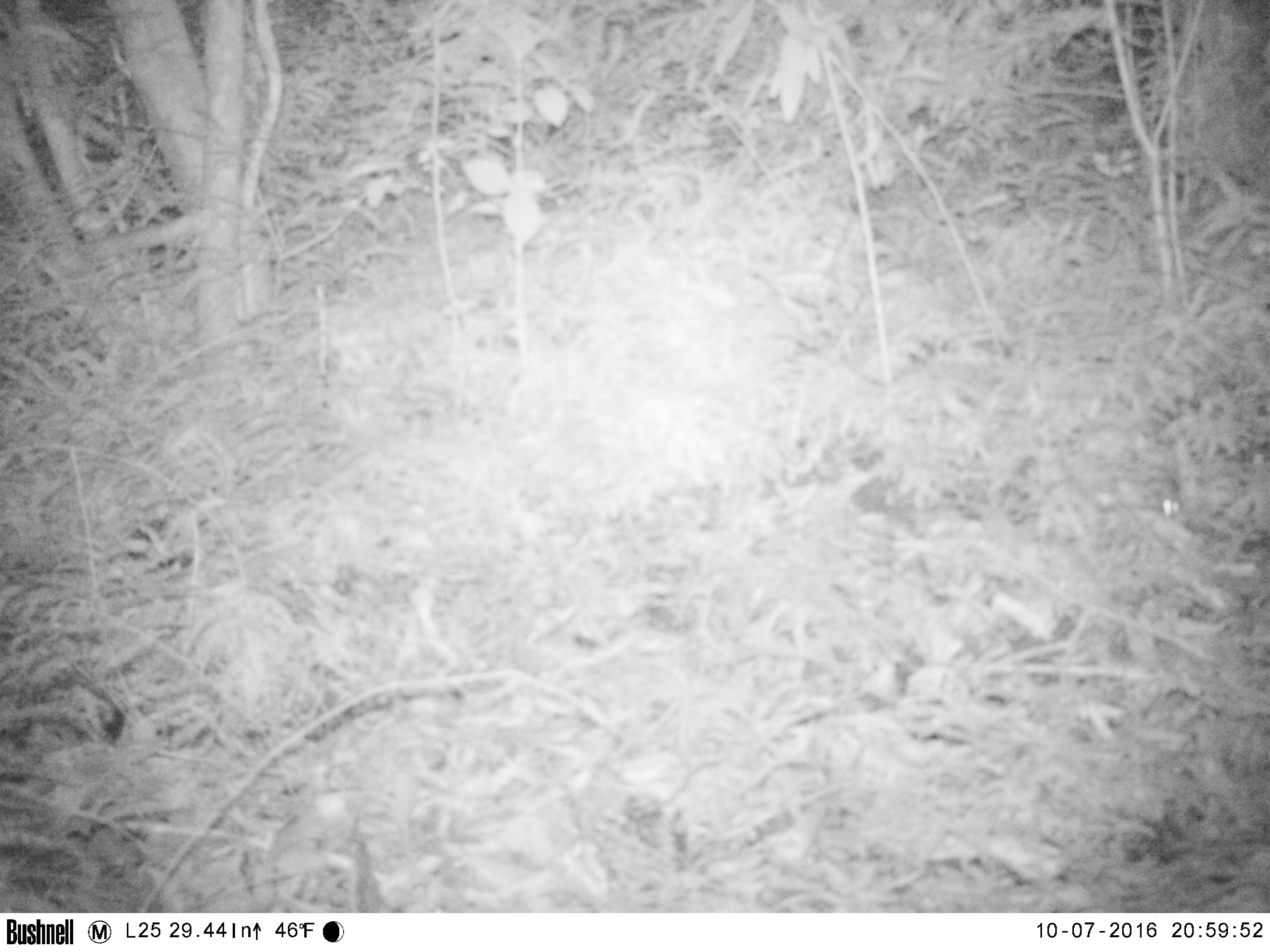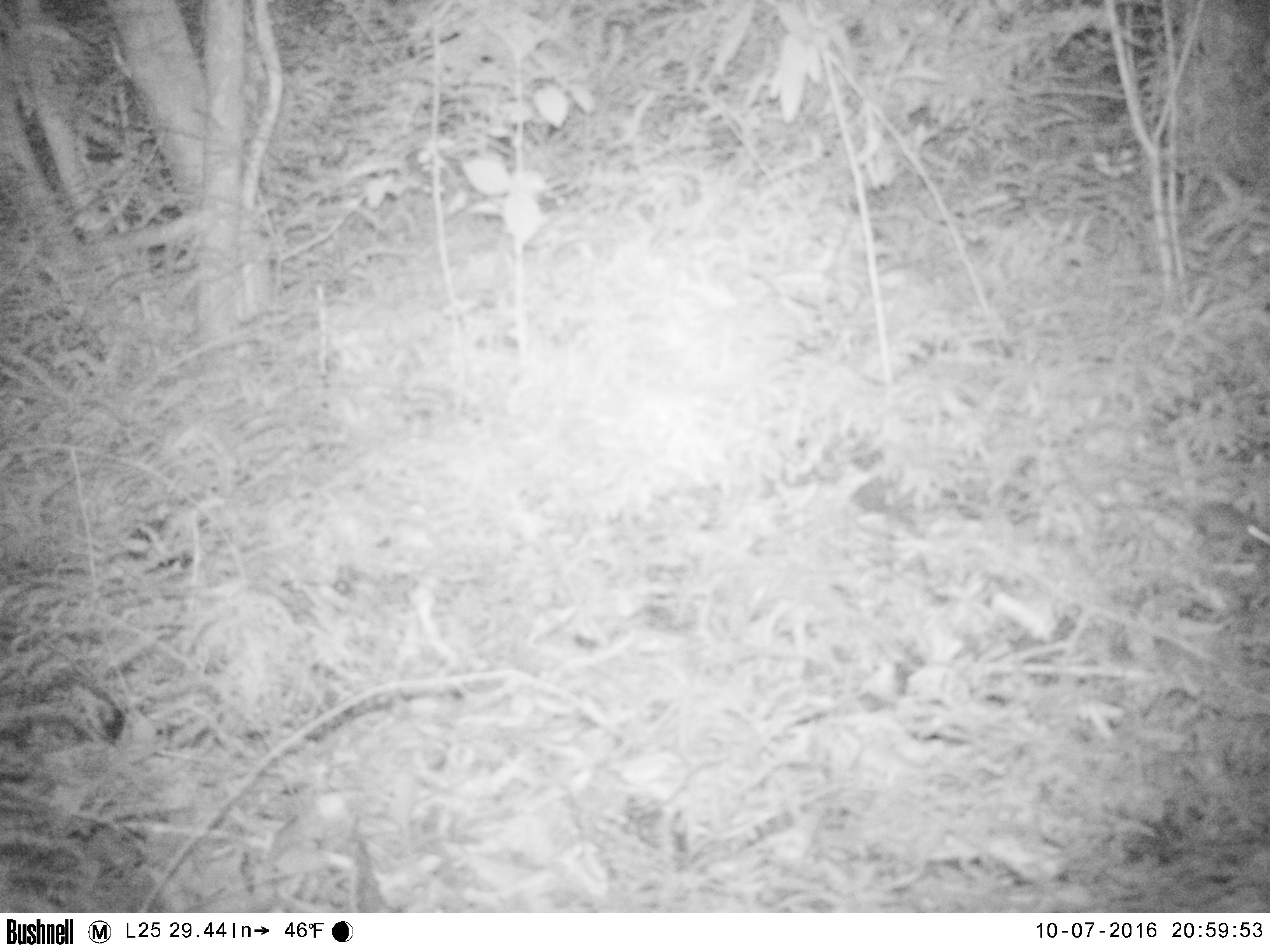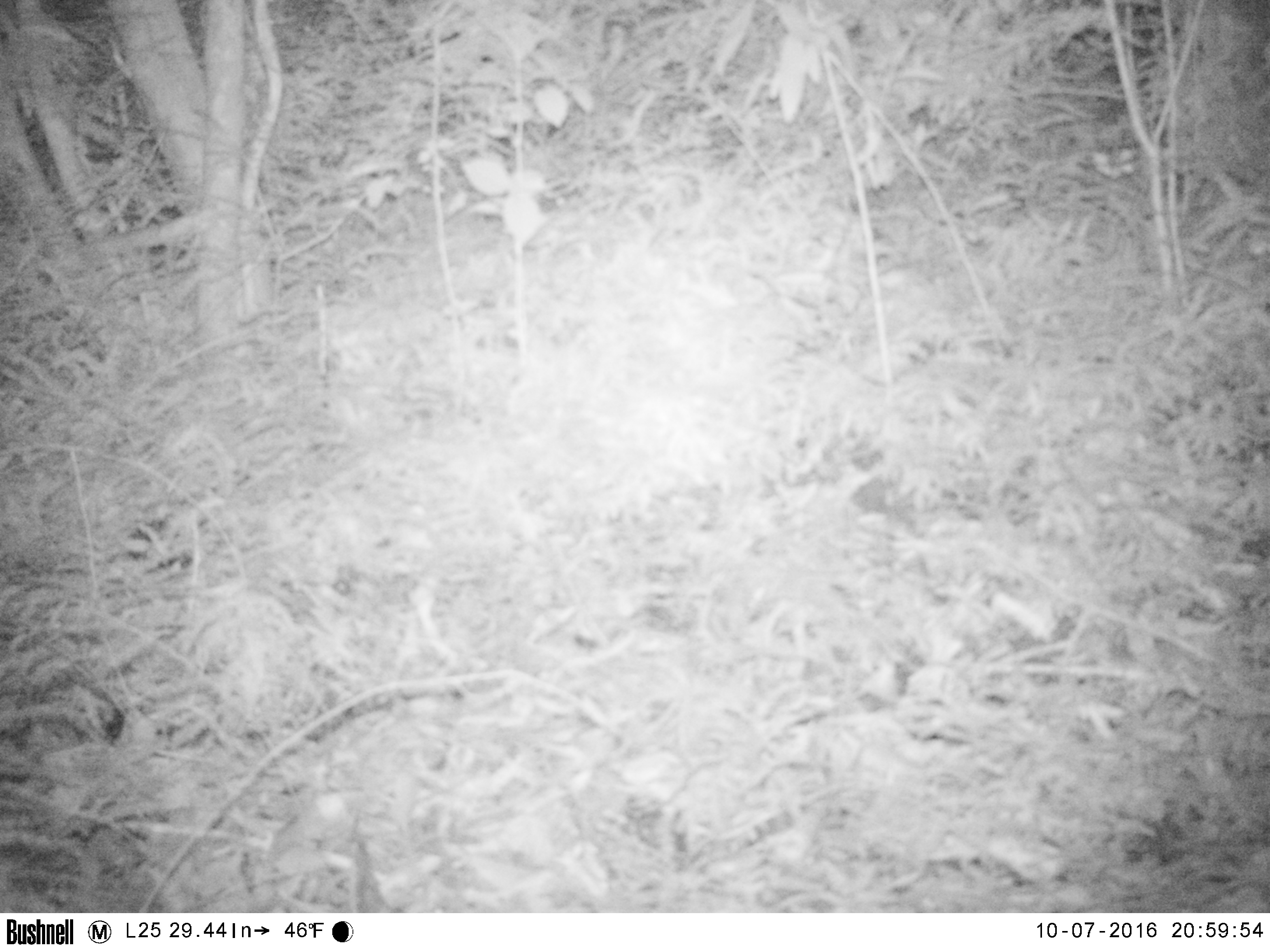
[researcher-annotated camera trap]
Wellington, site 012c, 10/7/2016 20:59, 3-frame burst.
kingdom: Animalia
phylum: Chordata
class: Mammalia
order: Rodentia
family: Muridae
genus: Mus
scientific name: Mus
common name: mouse